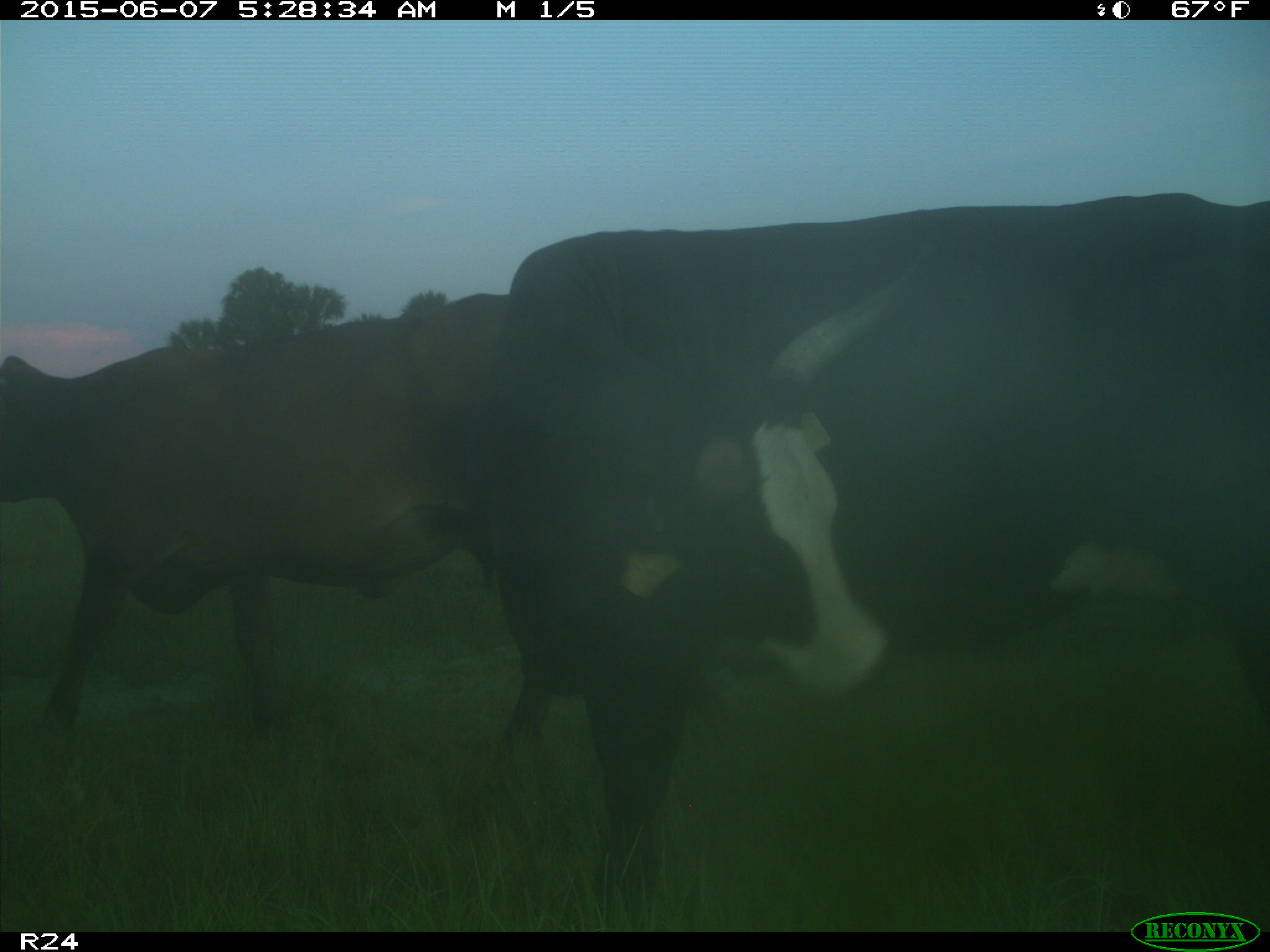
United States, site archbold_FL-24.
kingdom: Animalia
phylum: Chordata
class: Mammalia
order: Artiodactyla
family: Bovidae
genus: Bos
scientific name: Bos taurus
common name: domestic cow